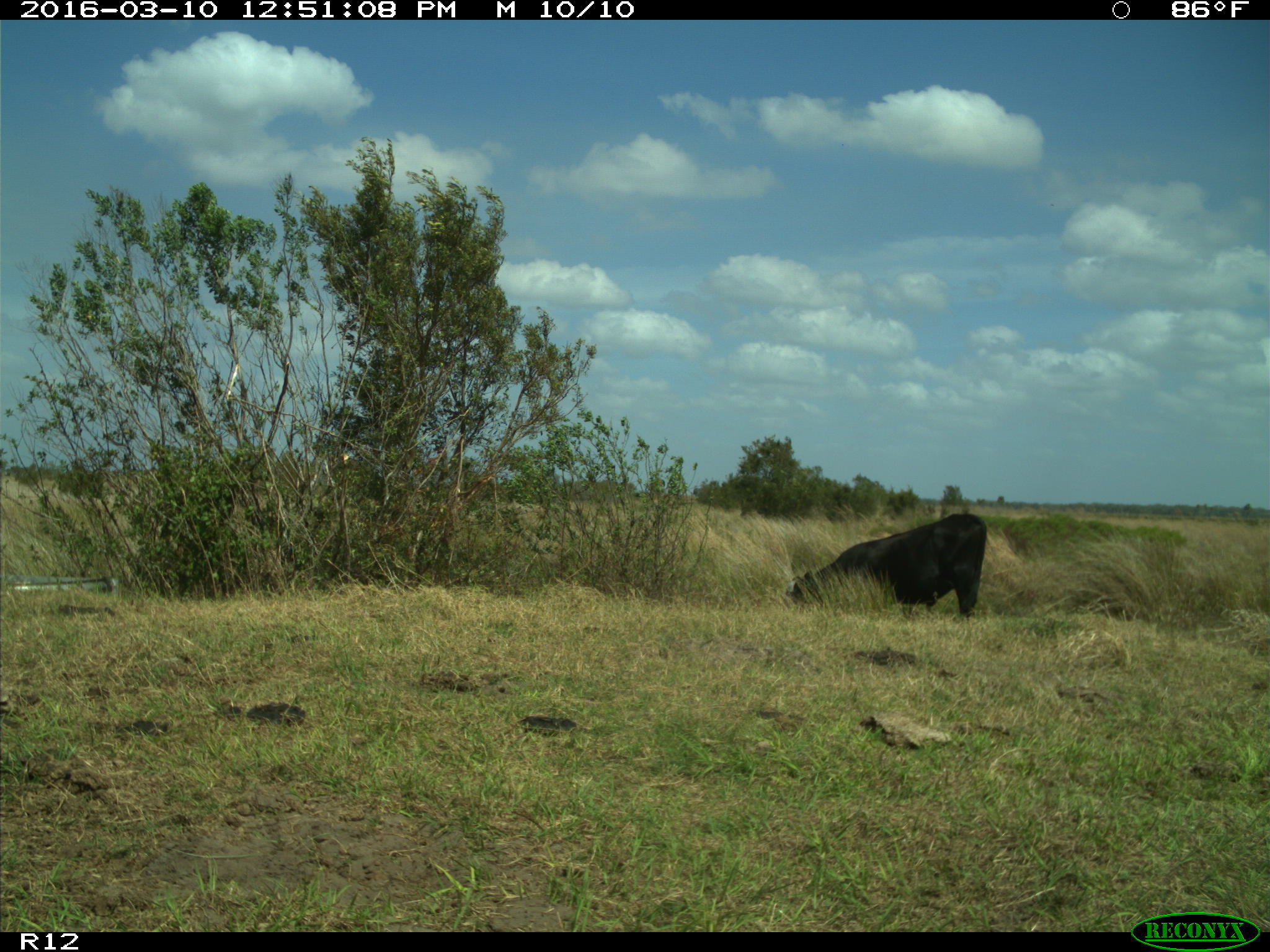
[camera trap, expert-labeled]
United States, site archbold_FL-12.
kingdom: Animalia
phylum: Chordata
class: Mammalia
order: Artiodactyla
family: Bovidae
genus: Bos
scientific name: Bos taurus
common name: domestic cow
Bos taurus (domestic cow).